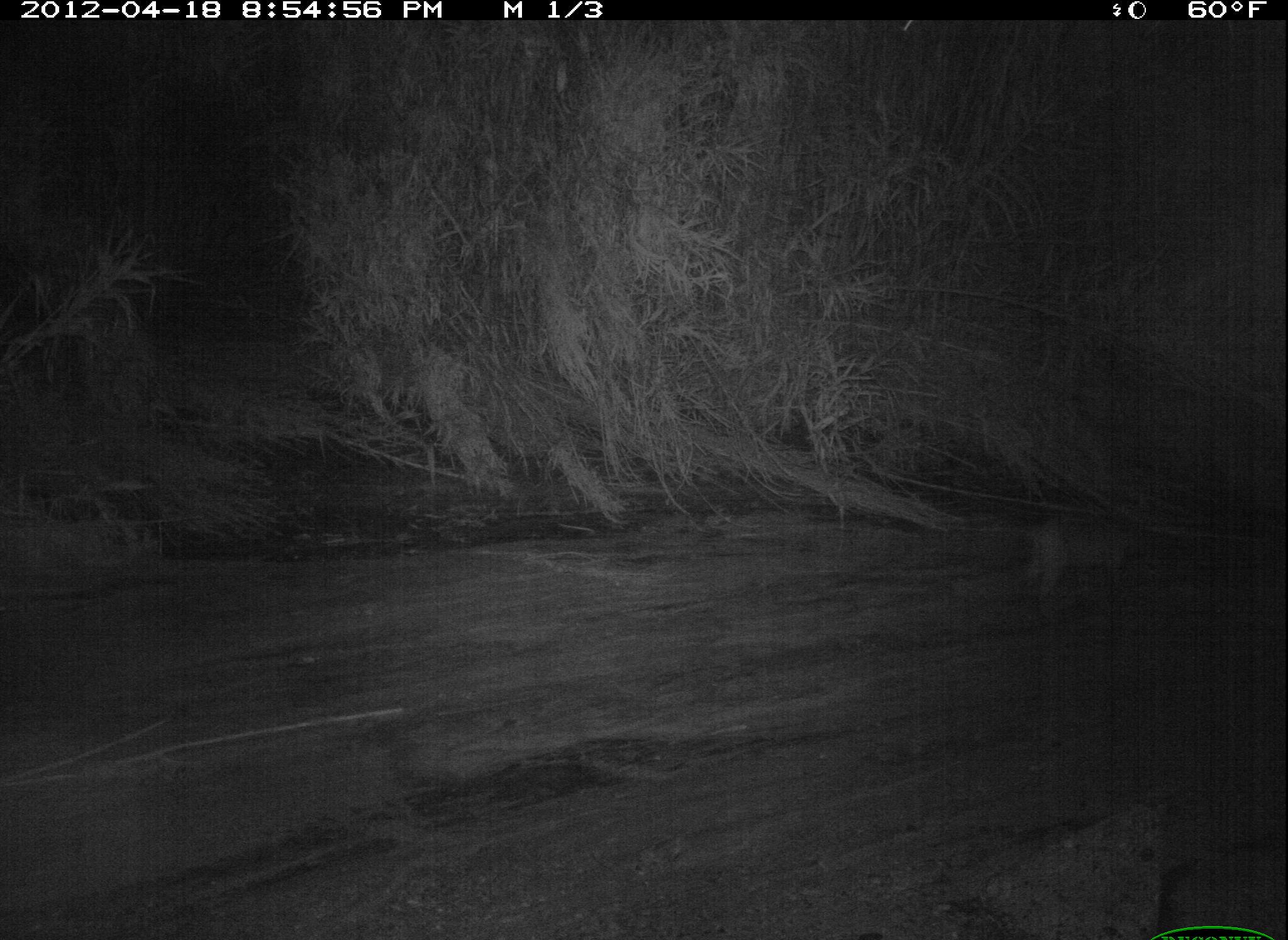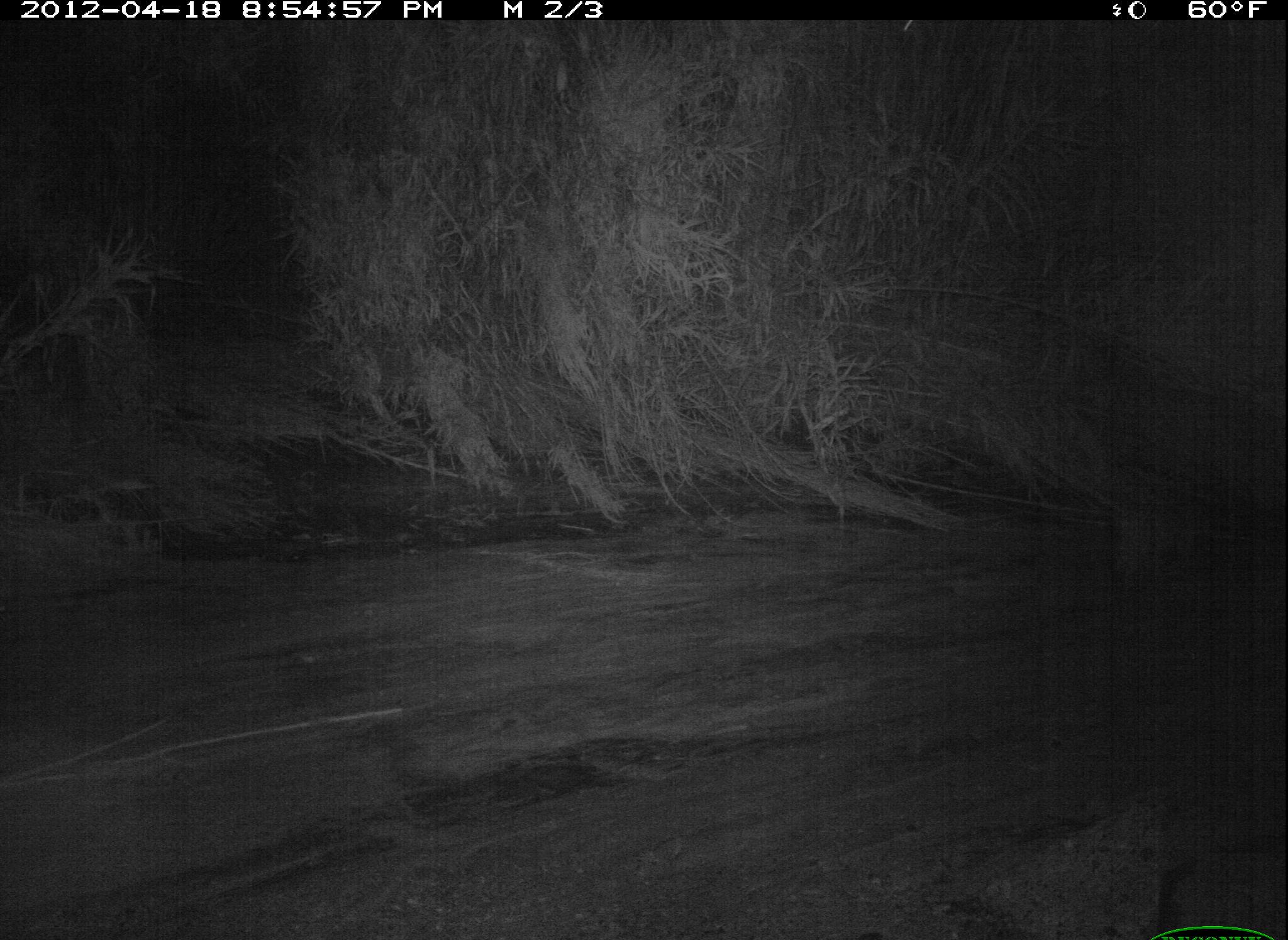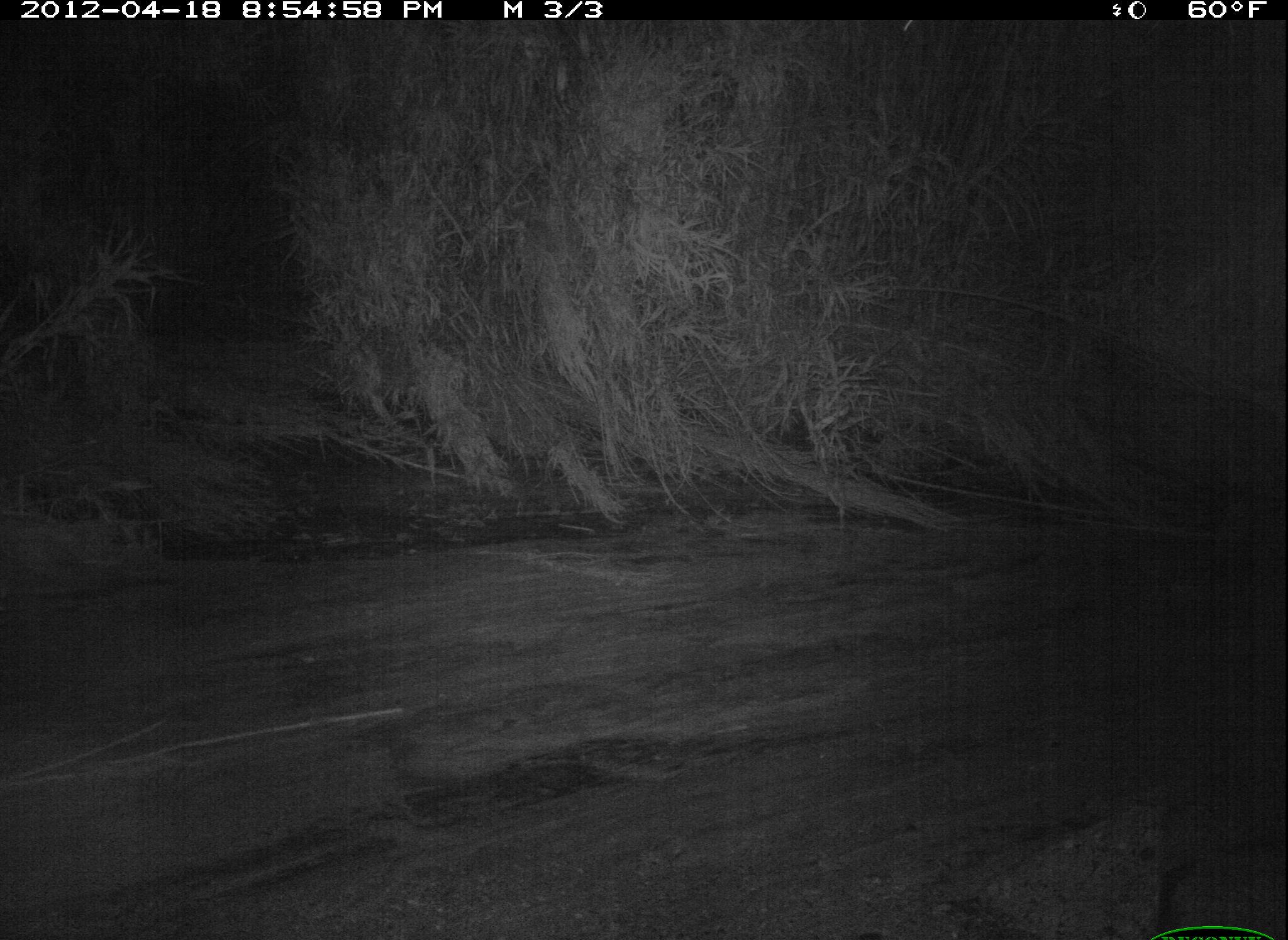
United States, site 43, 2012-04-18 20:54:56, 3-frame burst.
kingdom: Animalia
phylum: Chordata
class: Mammalia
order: Carnivora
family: Felidae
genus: Lynx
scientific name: Lynx rufus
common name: bobcat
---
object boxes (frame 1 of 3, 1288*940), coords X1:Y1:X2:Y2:
bobcat: 971:493:1182:620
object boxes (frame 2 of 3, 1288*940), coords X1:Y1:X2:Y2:
bobcat: 1088:483:1265:599